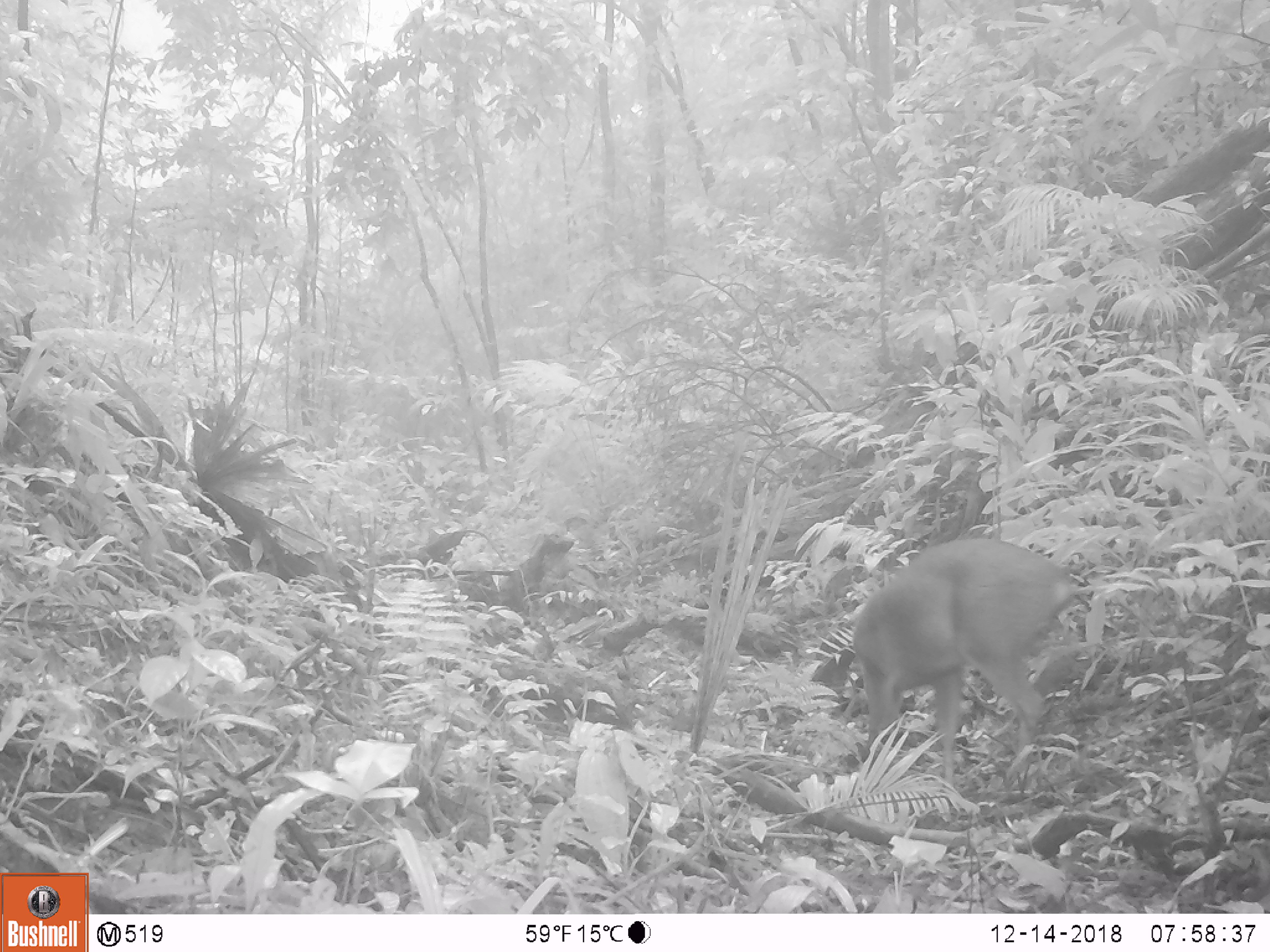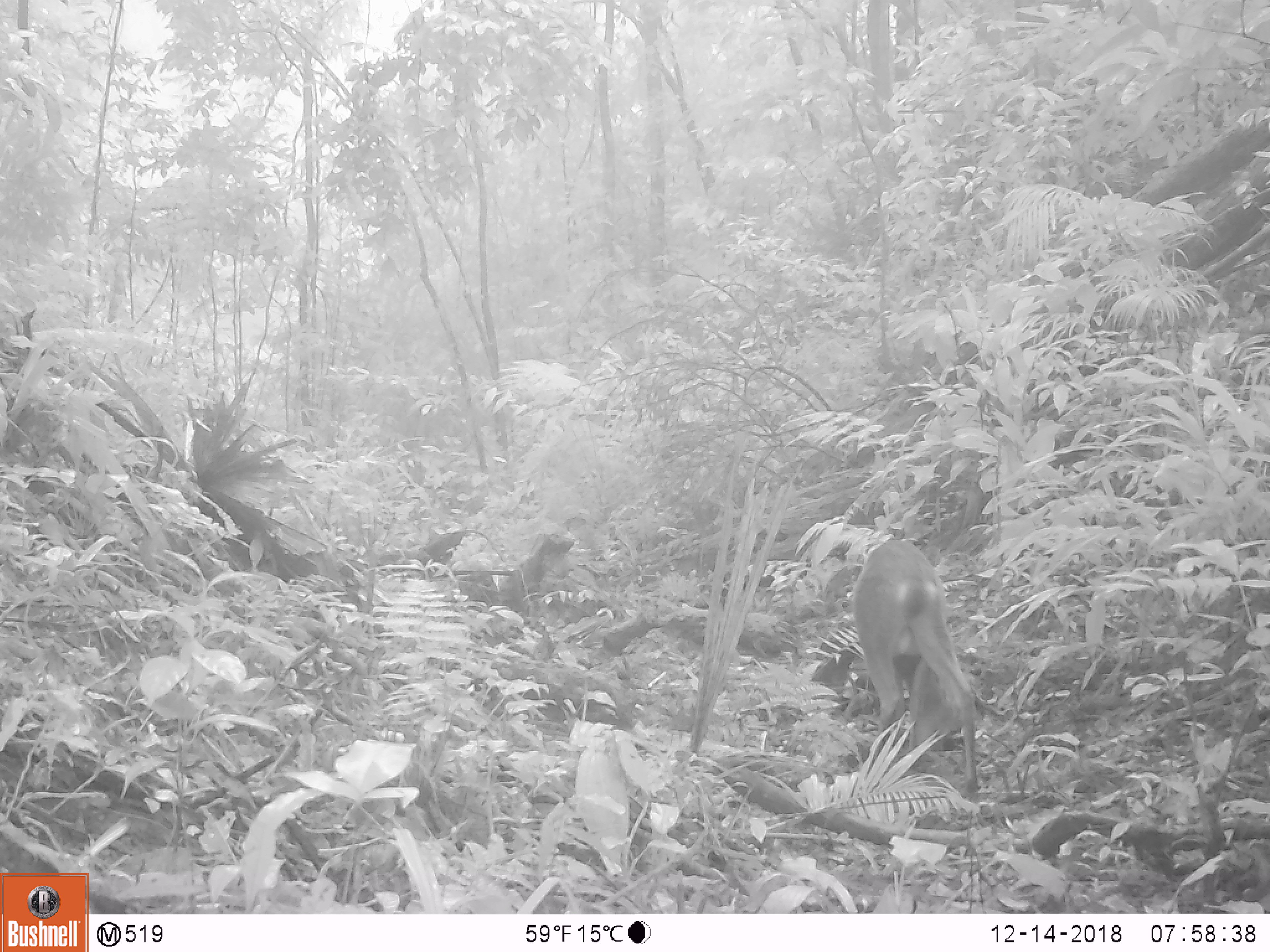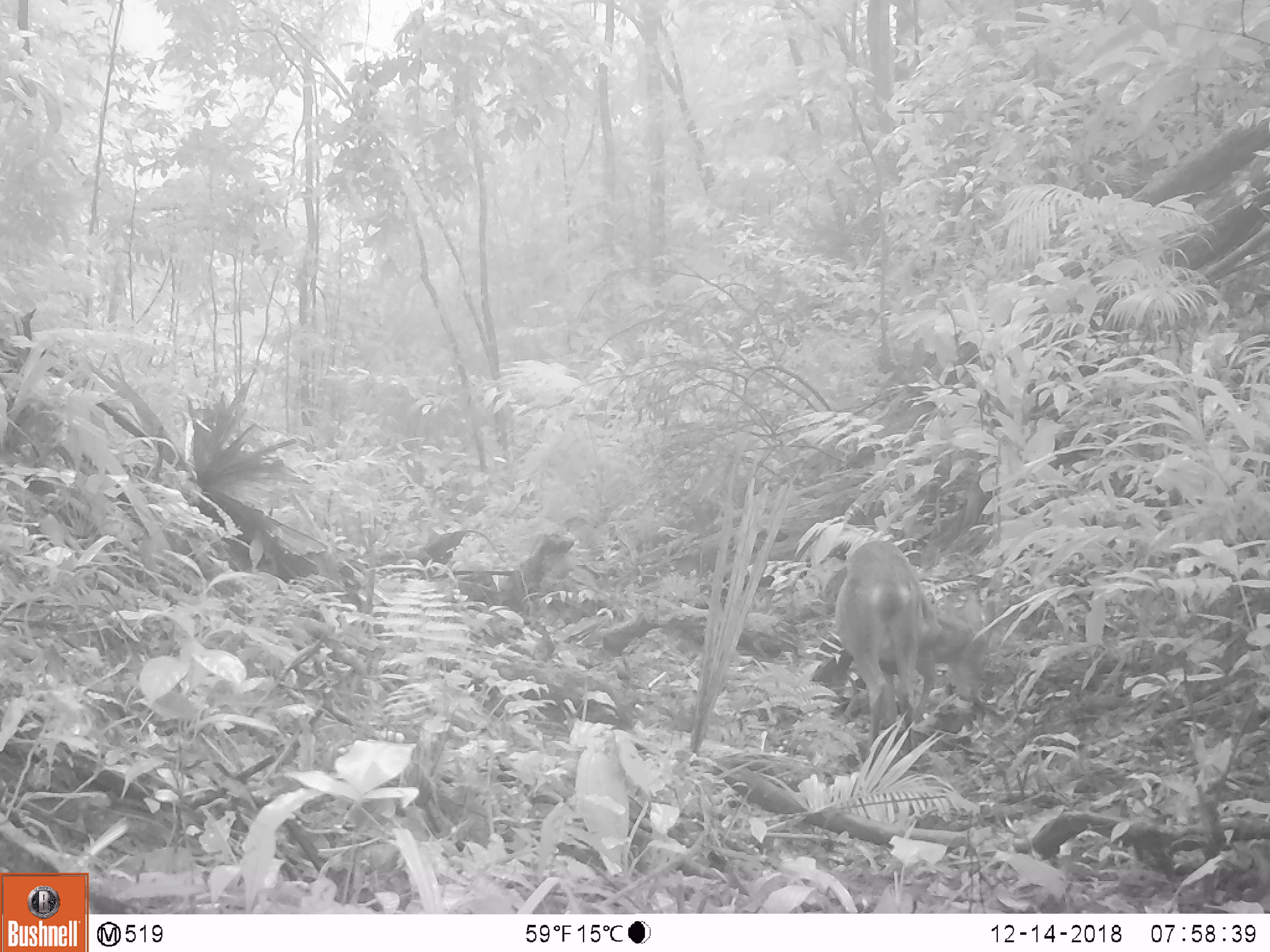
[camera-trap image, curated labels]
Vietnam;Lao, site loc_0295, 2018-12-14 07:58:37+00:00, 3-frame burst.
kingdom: Animalia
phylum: Chordata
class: Mammalia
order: Artiodactyla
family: Cervidae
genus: Muntiacus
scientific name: Muntiacus vuquangensis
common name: large-antlered muntjac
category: large antlered muntjac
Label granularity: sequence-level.